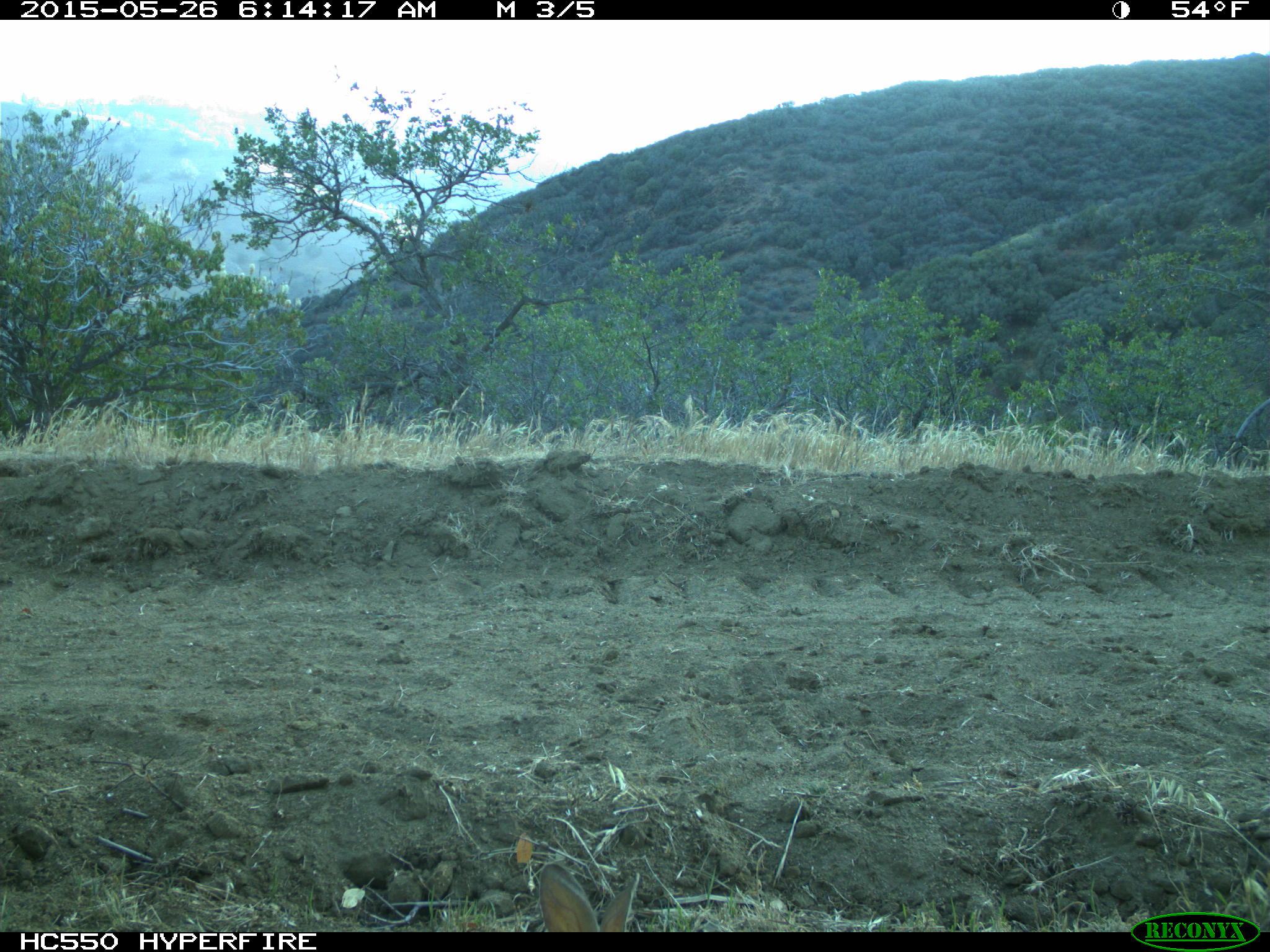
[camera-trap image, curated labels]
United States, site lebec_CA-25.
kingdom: Animalia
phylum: Chordata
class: Mammalia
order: Lagomorpha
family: Leporidae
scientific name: Leporidae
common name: rabbits and hares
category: unidentified rabbit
Unidentified rabbit (rabbits and hares) (Leporidae).